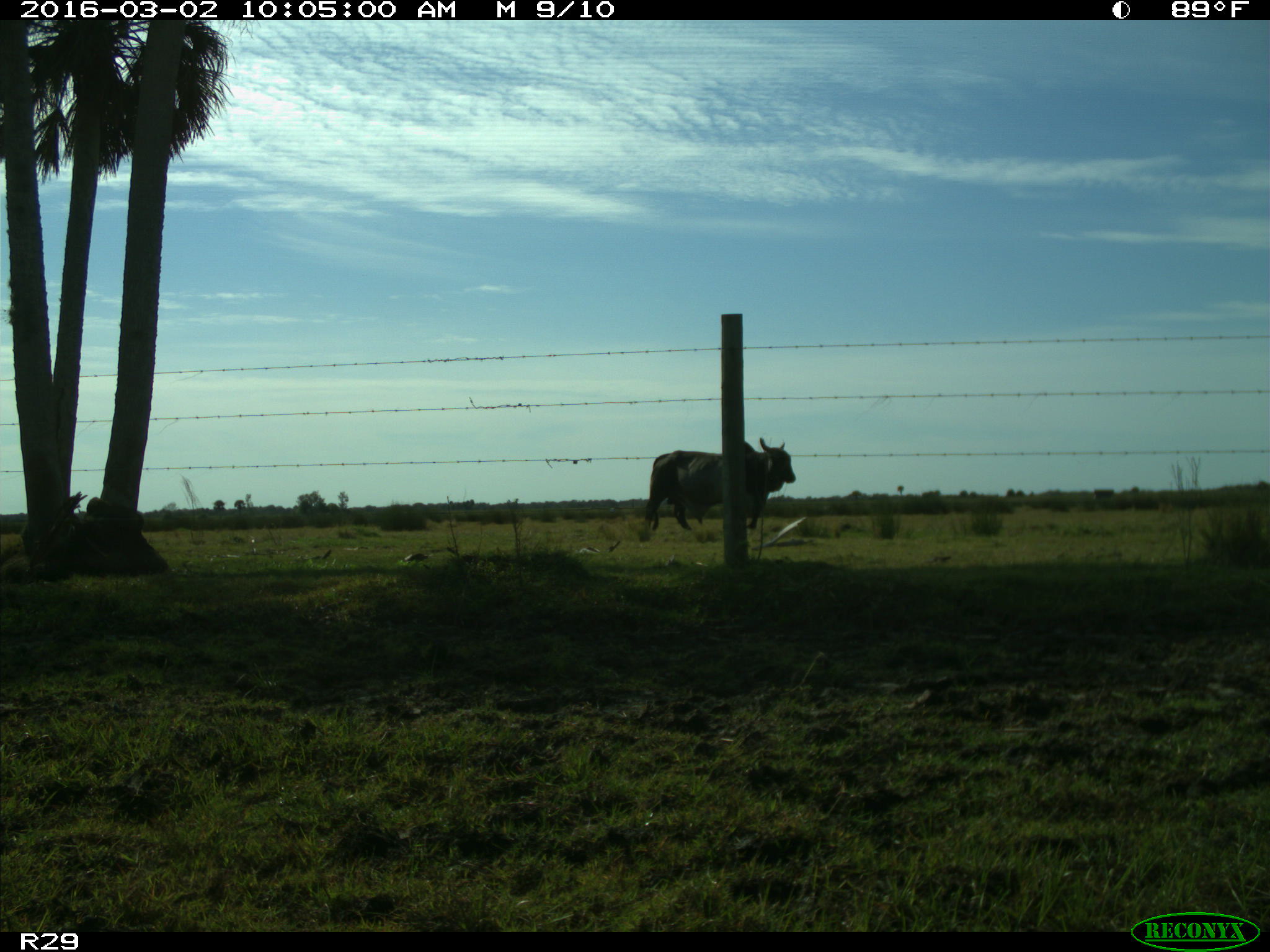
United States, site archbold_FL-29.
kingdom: Animalia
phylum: Chordata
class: Mammalia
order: Artiodactyla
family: Bovidae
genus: Bos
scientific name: Bos taurus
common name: domestic cow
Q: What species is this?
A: Bos taurus (domestic cow).